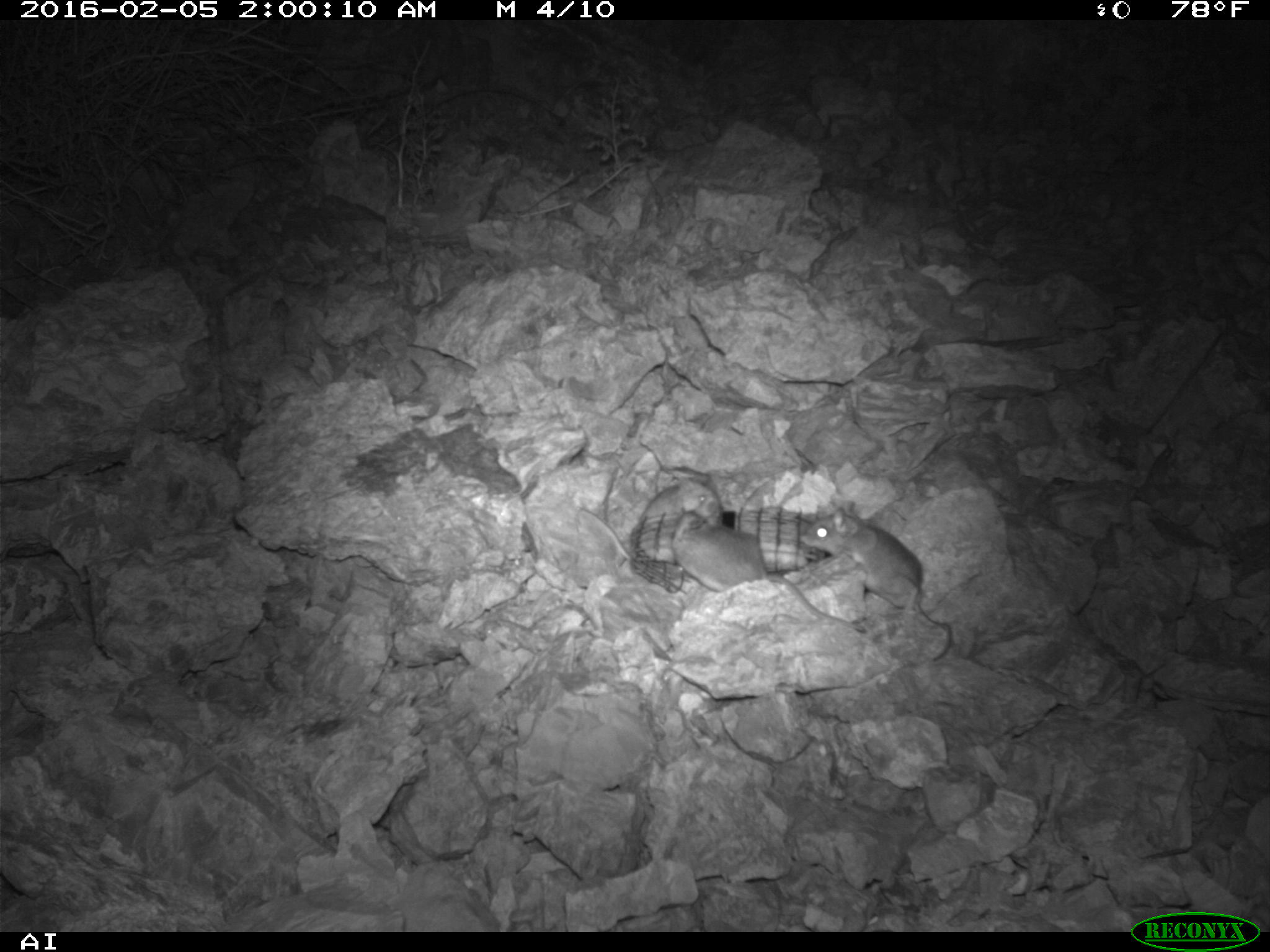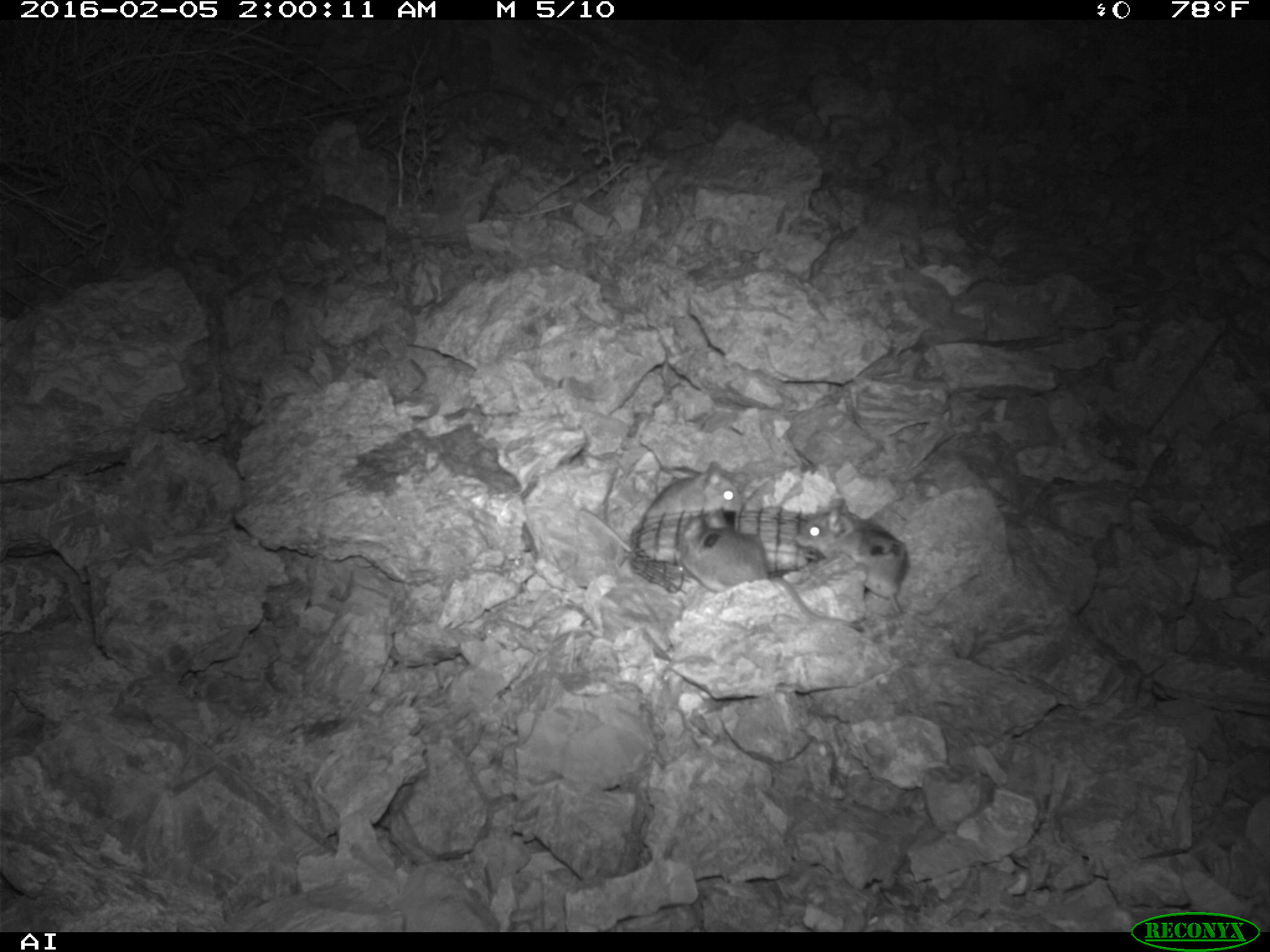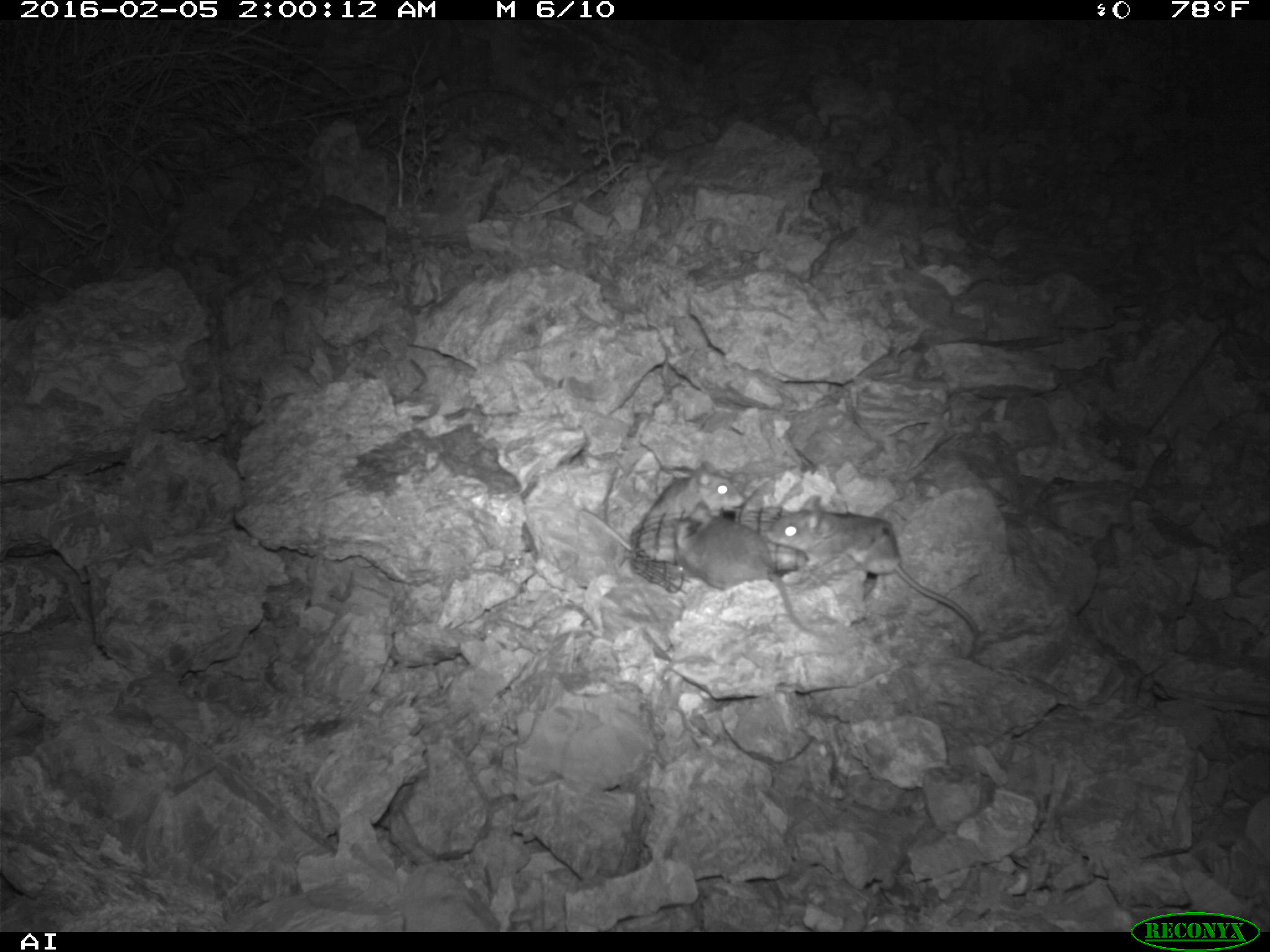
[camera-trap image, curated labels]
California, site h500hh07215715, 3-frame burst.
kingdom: Animalia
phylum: Chordata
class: Mammalia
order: Rodentia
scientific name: Rodentia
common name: rodent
Rodent (Rodentia).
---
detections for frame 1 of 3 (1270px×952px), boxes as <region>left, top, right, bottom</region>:
rodent: <region>802, 500, 952, 660</region>; <region>670, 509, 864, 630</region>; <region>580, 473, 726, 560</region>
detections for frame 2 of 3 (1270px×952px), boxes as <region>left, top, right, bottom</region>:
rodent: <region>678, 506, 860, 629</region>; <region>579, 461, 744, 566</region>; <region>793, 499, 910, 614</region>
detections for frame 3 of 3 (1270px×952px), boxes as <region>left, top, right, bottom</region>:
rodent: <region>770, 495, 978, 632</region>; <region>674, 499, 824, 639</region>; <region>580, 461, 744, 562</region>